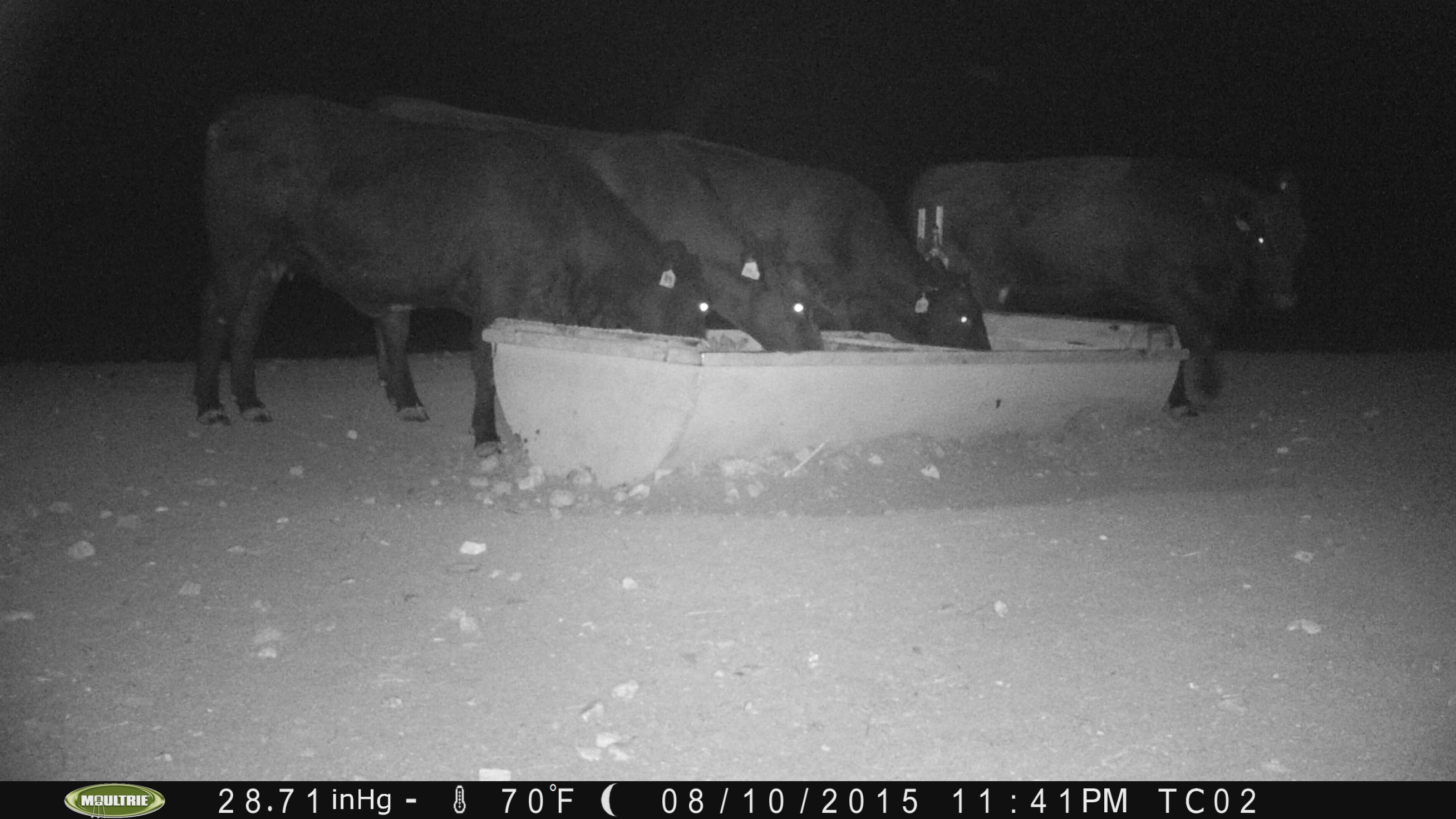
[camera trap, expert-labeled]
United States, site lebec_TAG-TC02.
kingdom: Animalia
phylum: Chordata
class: Mammalia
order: Artiodactyla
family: Bovidae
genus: Bos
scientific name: Bos taurus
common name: domestic cow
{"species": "Bos taurus (domestic cow)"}